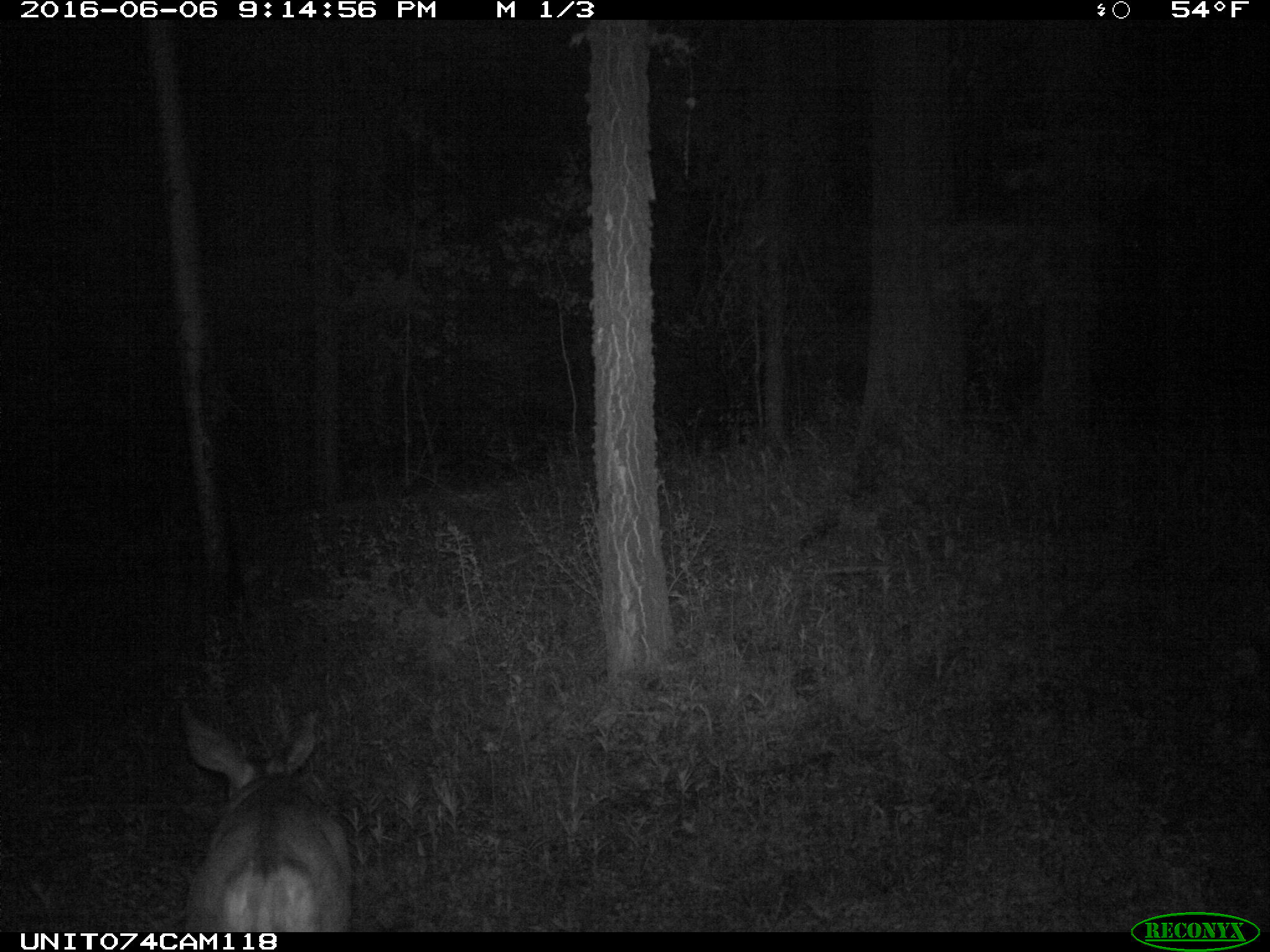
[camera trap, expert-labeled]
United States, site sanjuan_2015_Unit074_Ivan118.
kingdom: Animalia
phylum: Chordata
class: Mammalia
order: Artiodactyla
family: Cervidae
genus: Odocoileus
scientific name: Odocoileus hemionus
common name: mule deer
Odocoileus hemionus (mule deer).